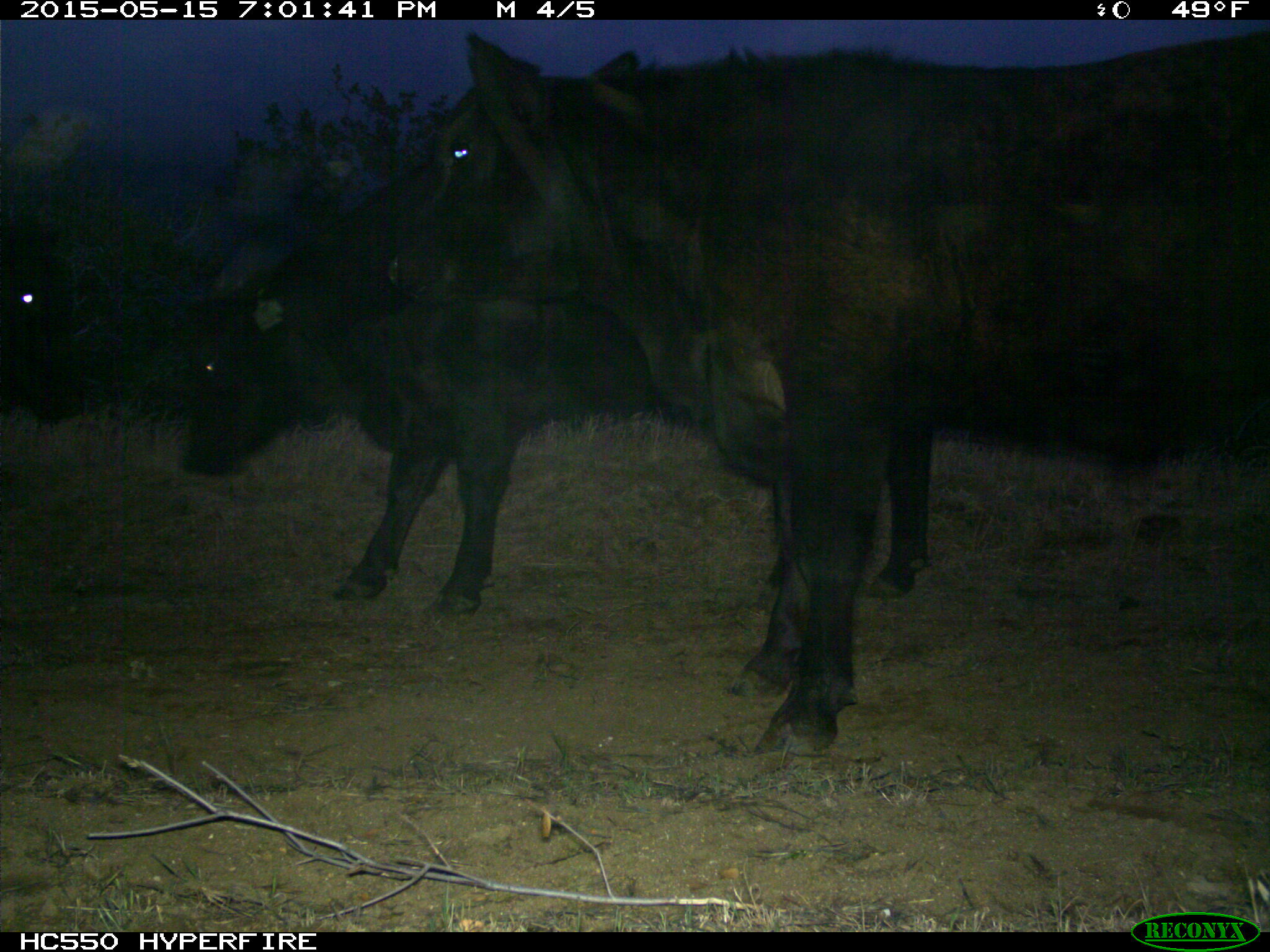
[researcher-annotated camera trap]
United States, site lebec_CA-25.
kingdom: Animalia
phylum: Chordata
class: Mammalia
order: Artiodactyla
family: Bovidae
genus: Bos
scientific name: Bos taurus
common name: domestic cow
Bos taurus (domestic cow).